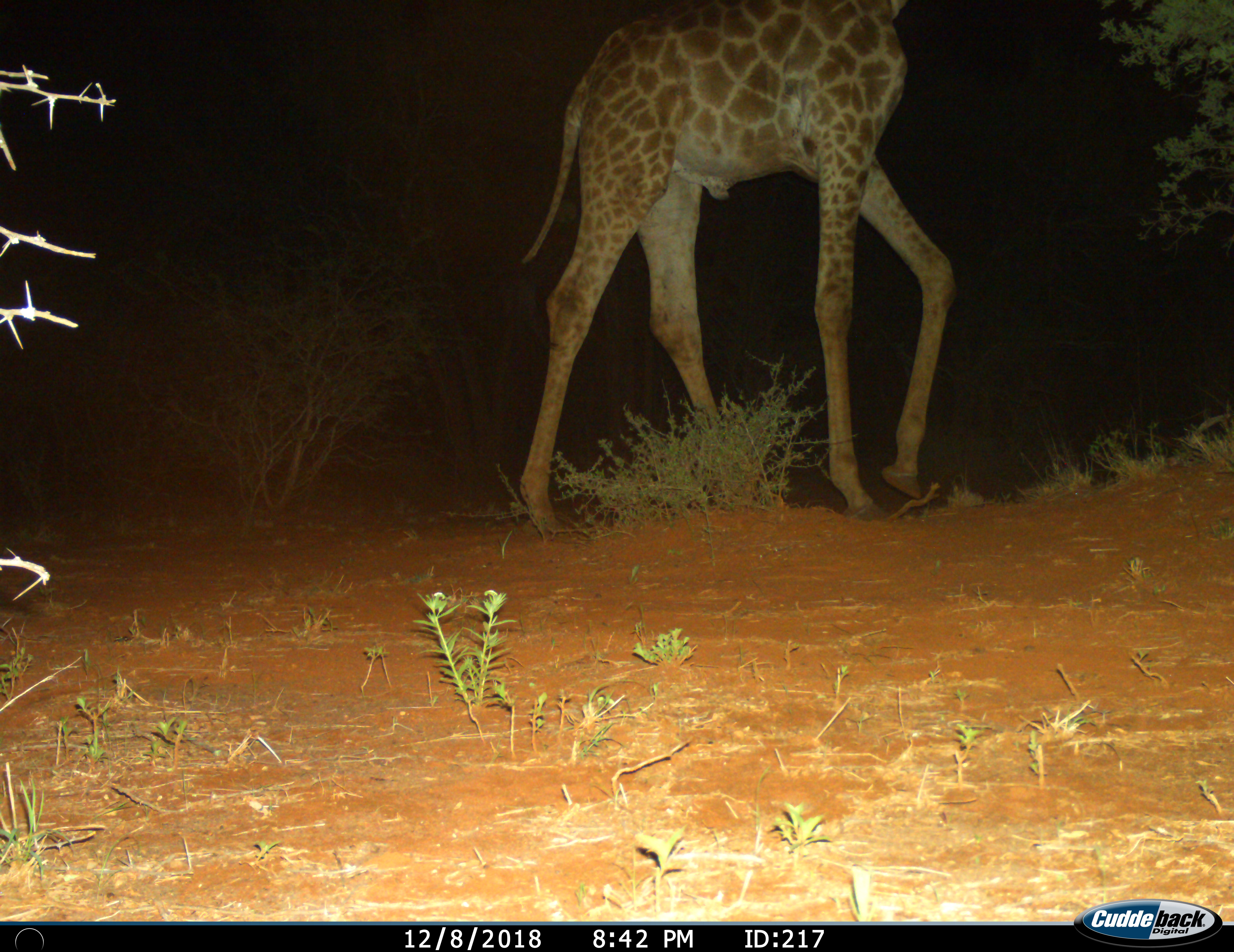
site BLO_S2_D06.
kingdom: Animalia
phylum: Chordata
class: Mammalia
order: Artiodactyla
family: Giraffidae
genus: Giraffa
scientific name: Giraffa camelopardalis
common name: giraffe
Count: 1.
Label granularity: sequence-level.